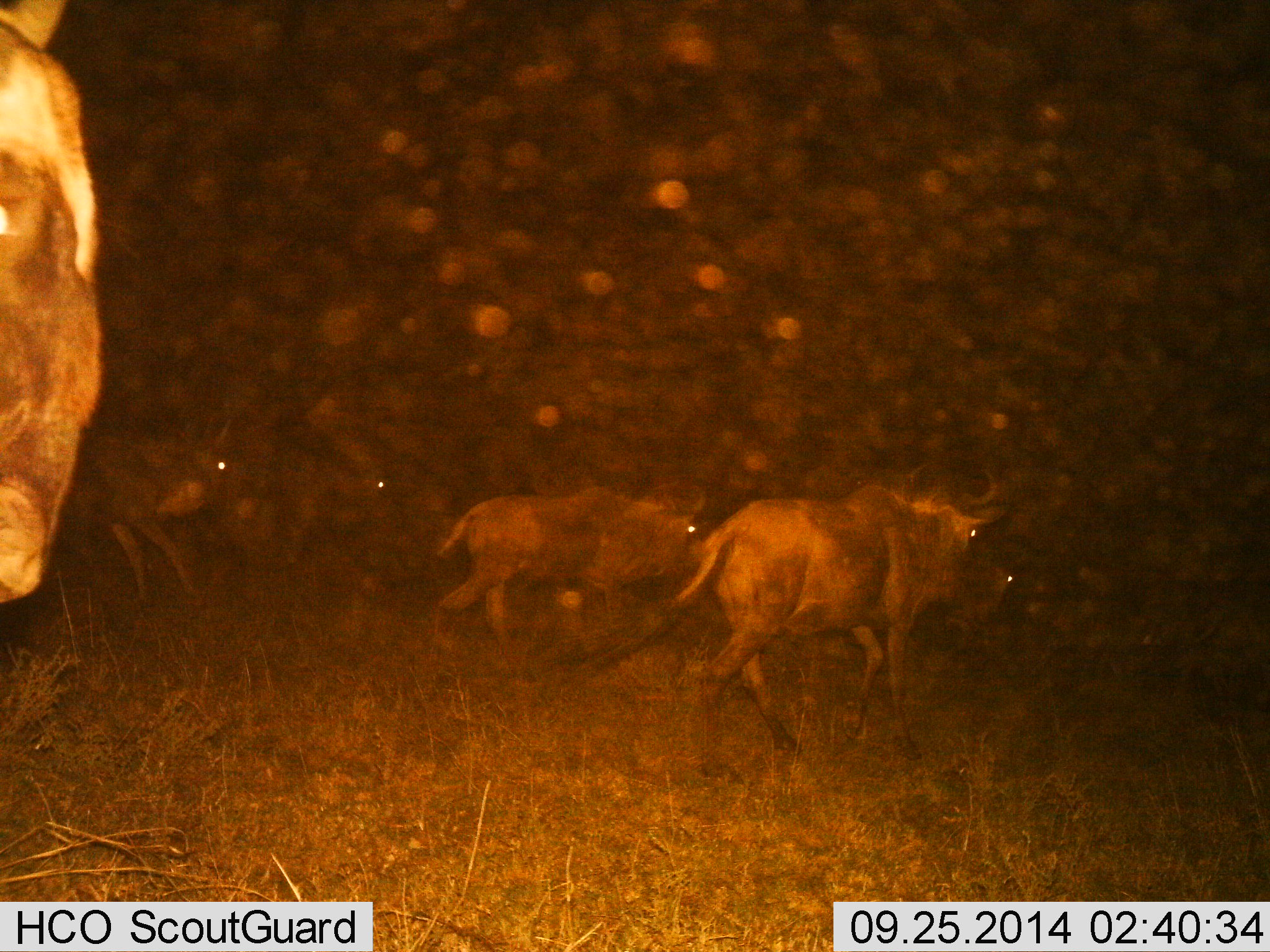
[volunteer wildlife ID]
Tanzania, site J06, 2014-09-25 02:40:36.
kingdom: Animalia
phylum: Chordata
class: Mammalia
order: Artiodactyla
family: Bovidae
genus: Connochaetes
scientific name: Connochaetes taurinus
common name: blue wildebeest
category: wildebeest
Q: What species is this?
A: Wildebeest (blue wildebeest) (Connochaetes taurinus).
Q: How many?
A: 6.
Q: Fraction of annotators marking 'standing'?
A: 30%.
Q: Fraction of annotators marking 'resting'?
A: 0%.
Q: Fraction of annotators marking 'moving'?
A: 100%.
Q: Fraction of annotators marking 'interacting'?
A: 0%.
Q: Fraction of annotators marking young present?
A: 0%.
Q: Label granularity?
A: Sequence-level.